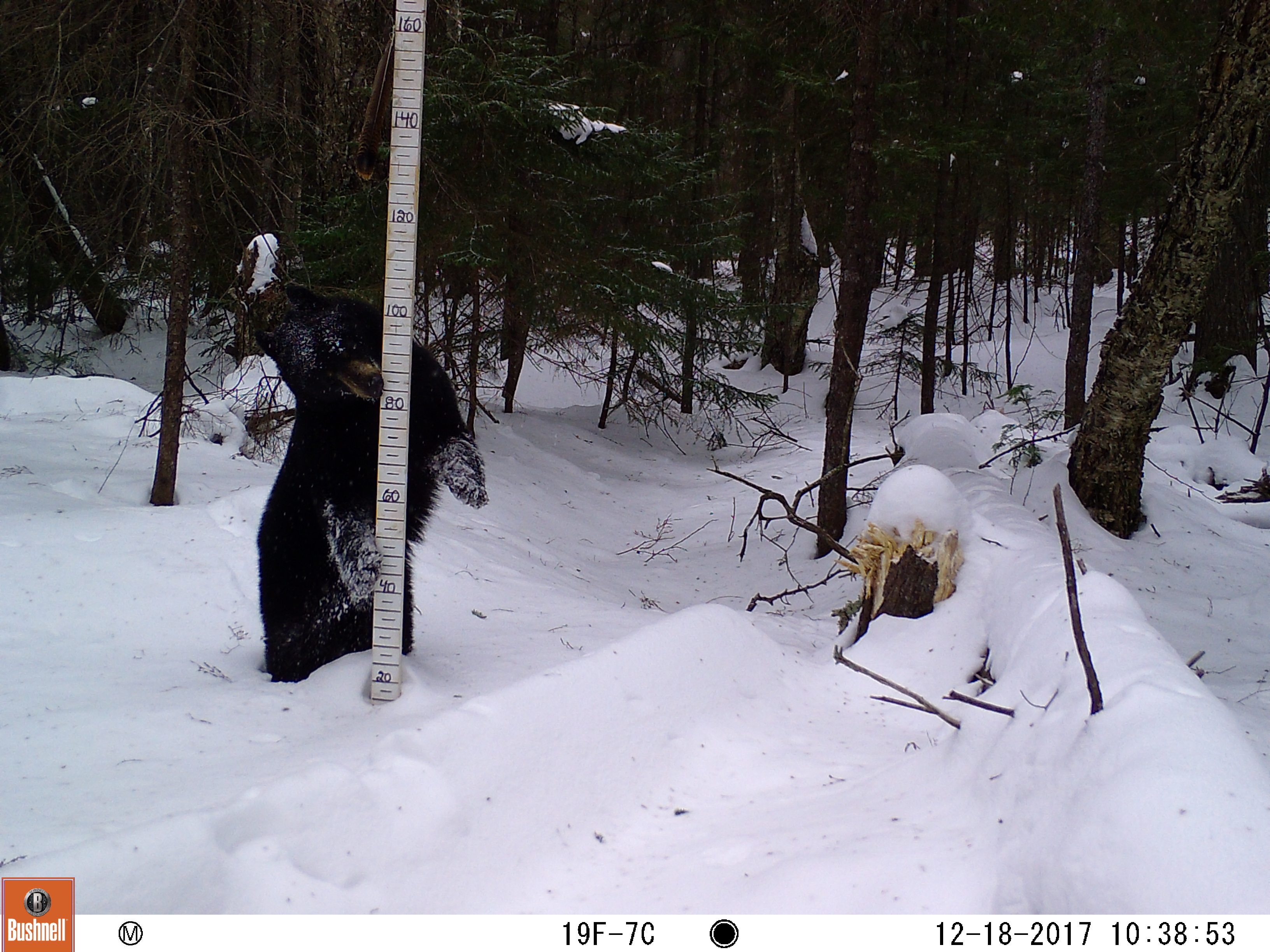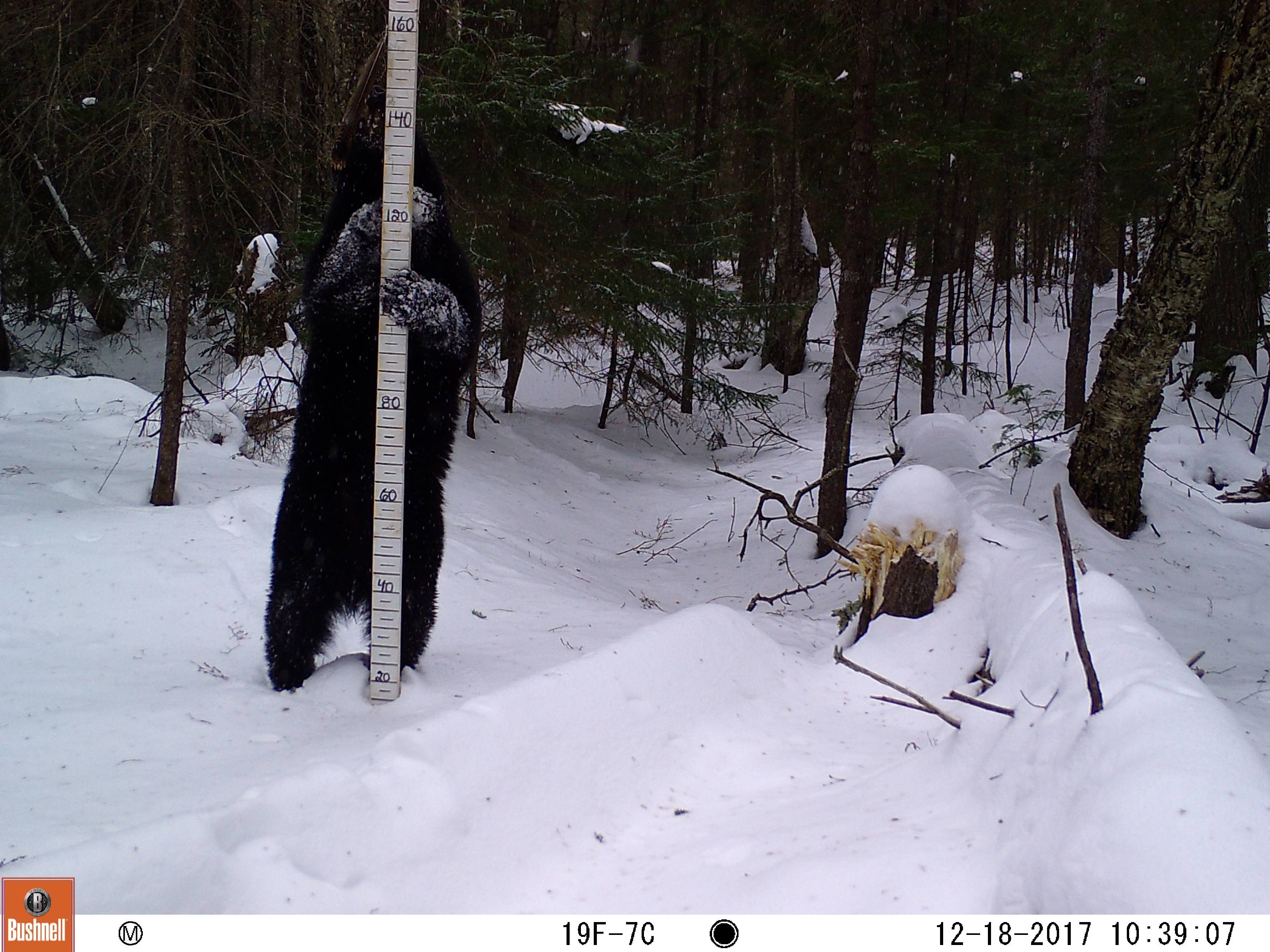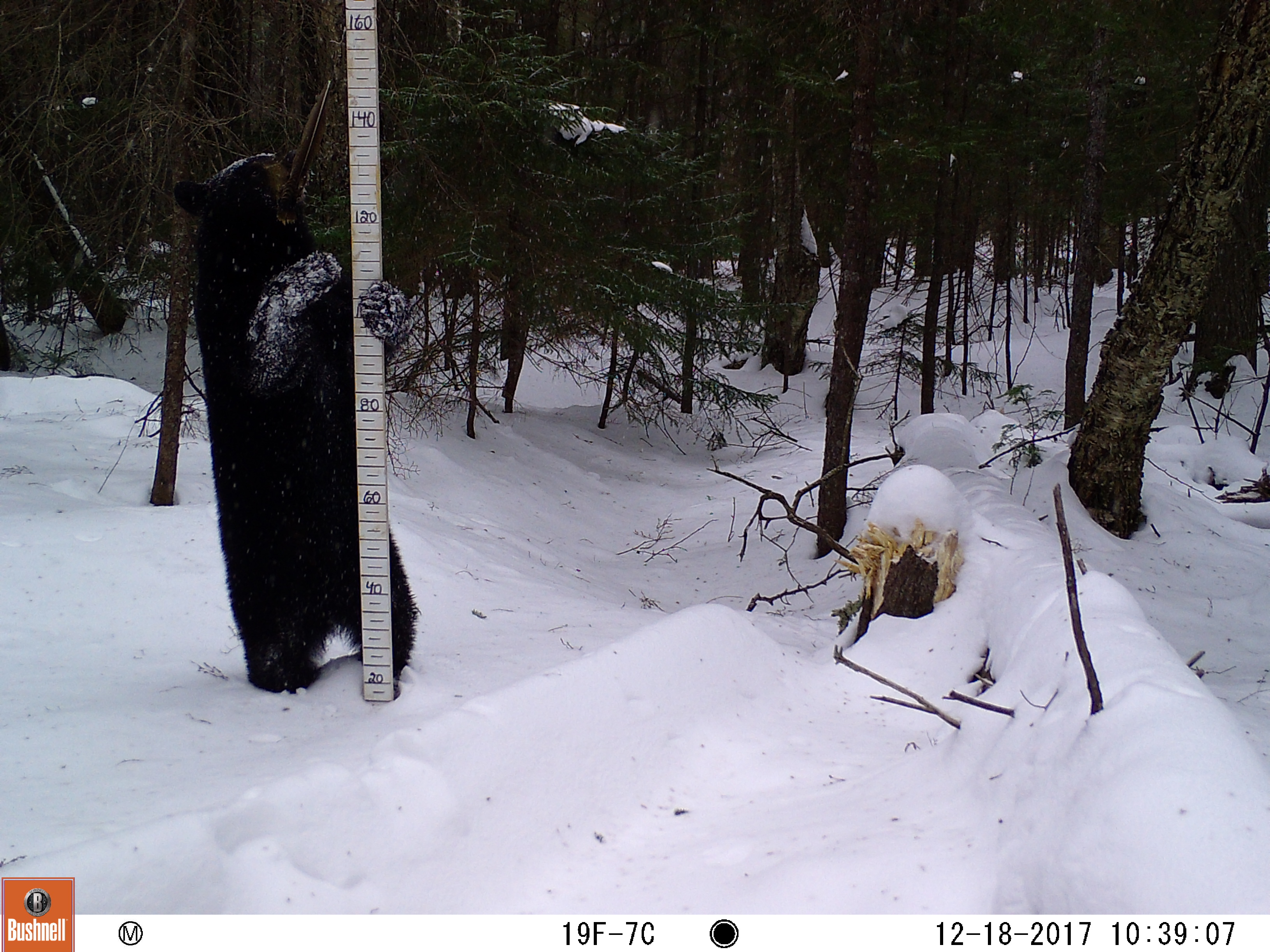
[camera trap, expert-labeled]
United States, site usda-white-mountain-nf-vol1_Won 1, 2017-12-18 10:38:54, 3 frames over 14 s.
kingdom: Animalia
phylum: Chordata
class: Mammalia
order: Carnivora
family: Ursidae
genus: Ursus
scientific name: Ursus americanus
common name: black bear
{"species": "black bear (Ursus americanus)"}